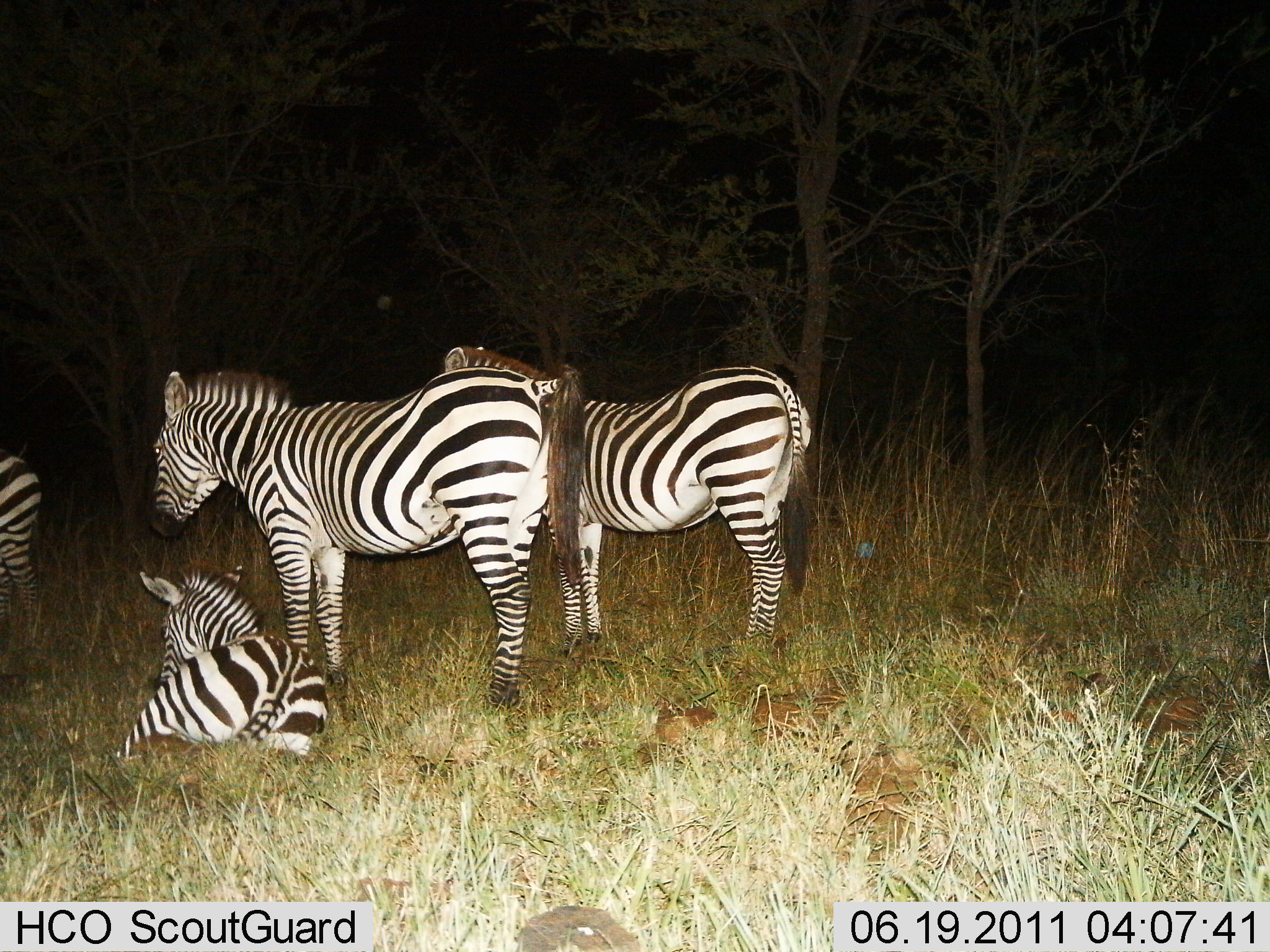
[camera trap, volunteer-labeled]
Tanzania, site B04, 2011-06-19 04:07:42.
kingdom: Animalia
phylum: Chordata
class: Mammalia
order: Perissodactyla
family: Equidae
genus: Equus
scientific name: Equus quagga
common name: plains zebra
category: zebra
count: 4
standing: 100%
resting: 100%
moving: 9%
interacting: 9%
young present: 18%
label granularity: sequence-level